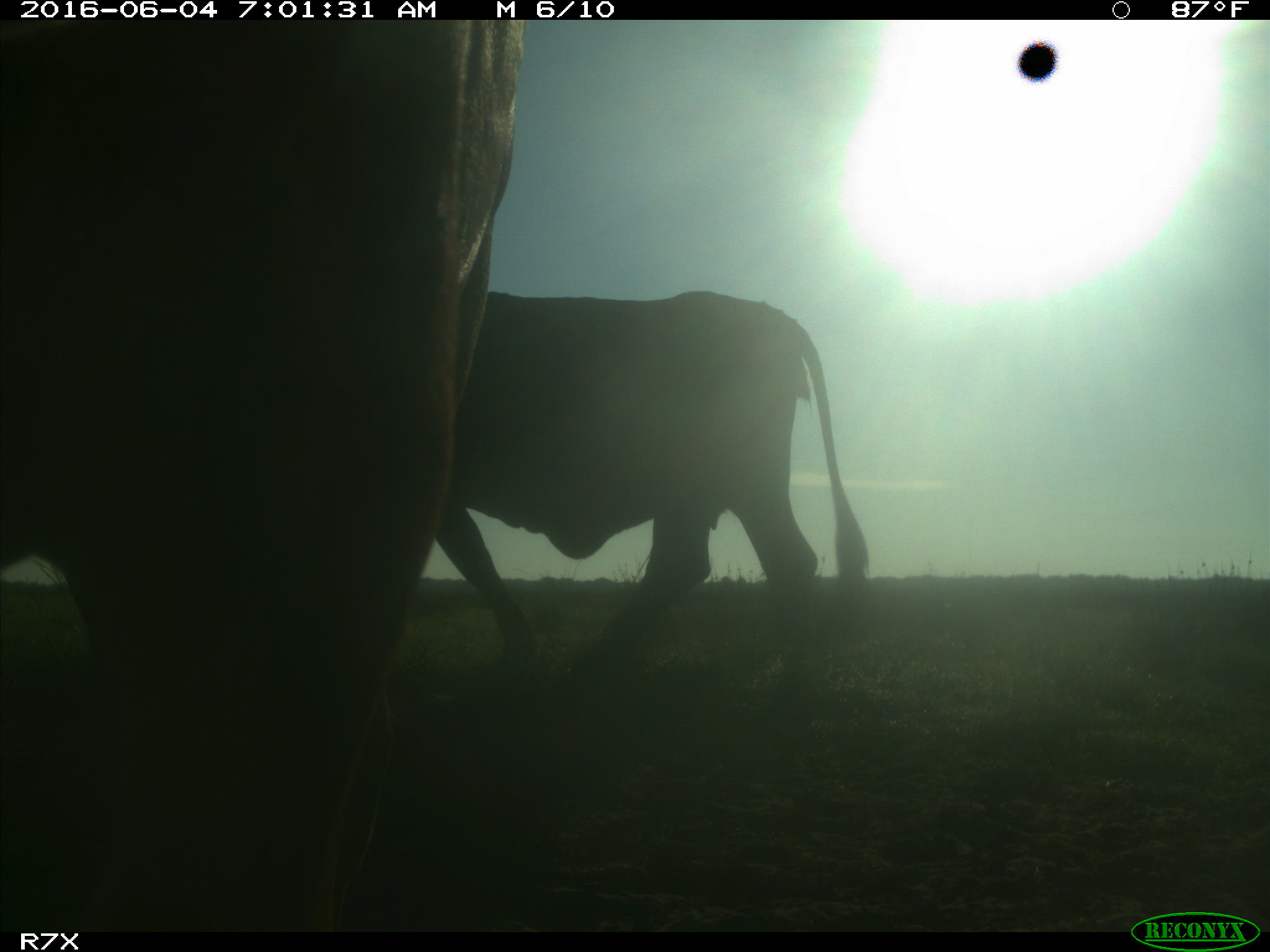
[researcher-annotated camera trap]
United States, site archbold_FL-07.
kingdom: Animalia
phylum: Chordata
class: Mammalia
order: Artiodactyla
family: Bovidae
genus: Bos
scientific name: Bos taurus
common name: domestic cow